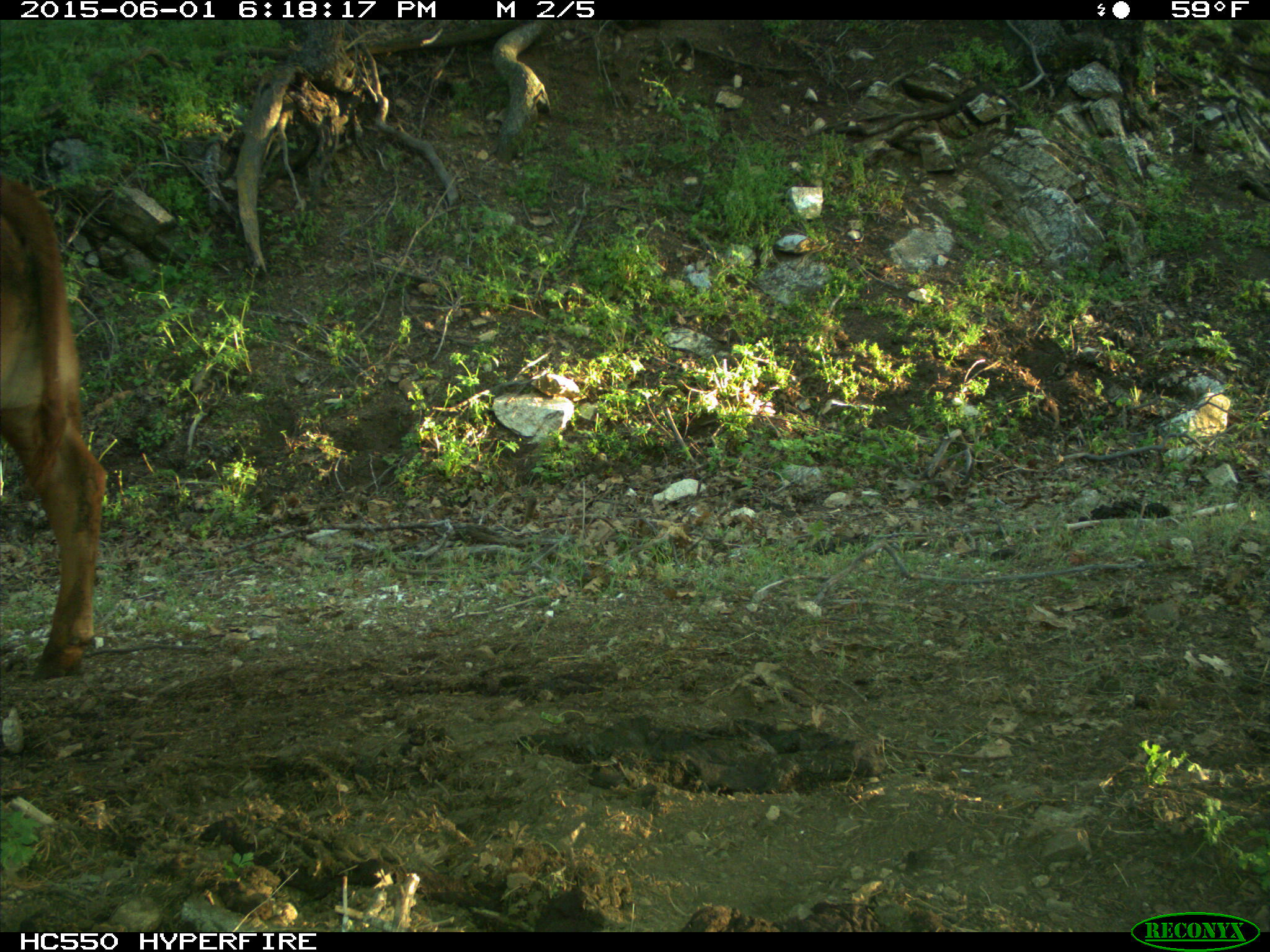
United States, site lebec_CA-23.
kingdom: Animalia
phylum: Chordata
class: Mammalia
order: Artiodactyla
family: Bovidae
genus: Bos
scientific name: Bos taurus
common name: domestic cow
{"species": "Bos taurus (domestic cow)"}